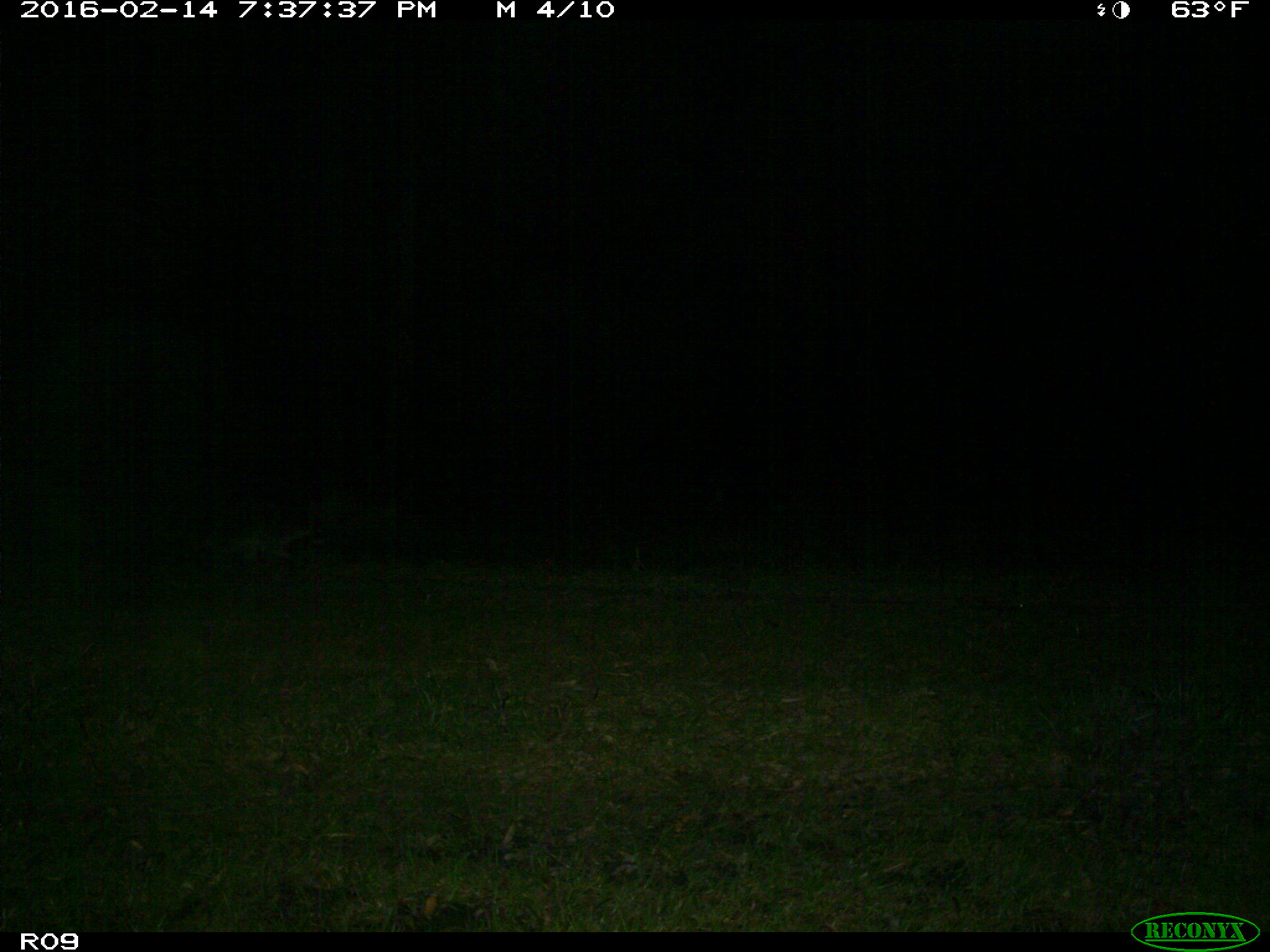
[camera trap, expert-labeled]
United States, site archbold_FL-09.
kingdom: Animalia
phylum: Chordata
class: Mammalia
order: Carnivora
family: Procyonidae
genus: Procyon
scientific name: Procyon lotor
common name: common raccoon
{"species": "Procyon lotor (common raccoon)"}